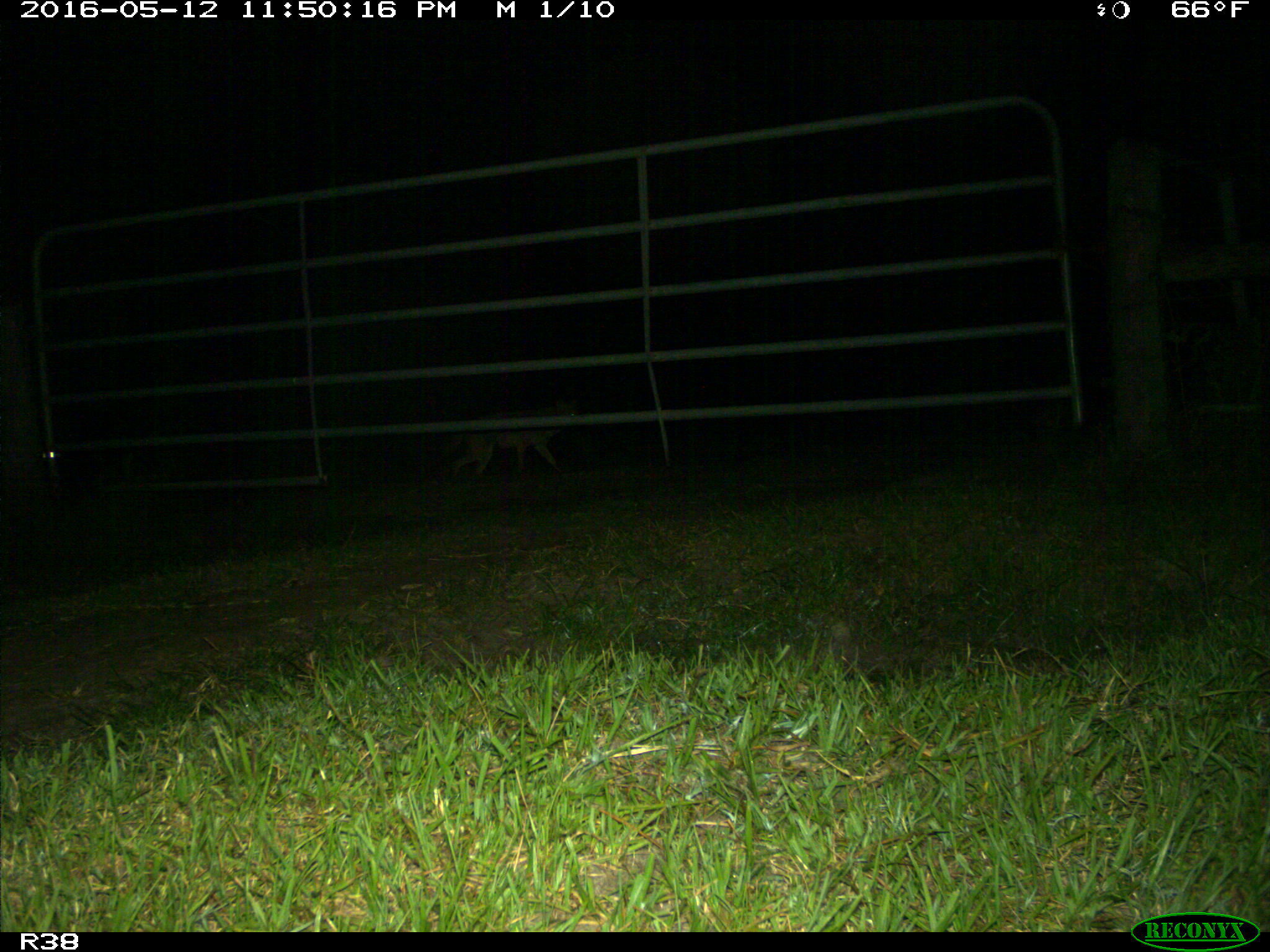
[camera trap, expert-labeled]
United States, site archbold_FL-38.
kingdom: Animalia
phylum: Chordata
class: Mammalia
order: Carnivora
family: Canidae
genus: Canis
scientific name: Canis latrans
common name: coyote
Canis latrans (coyote).